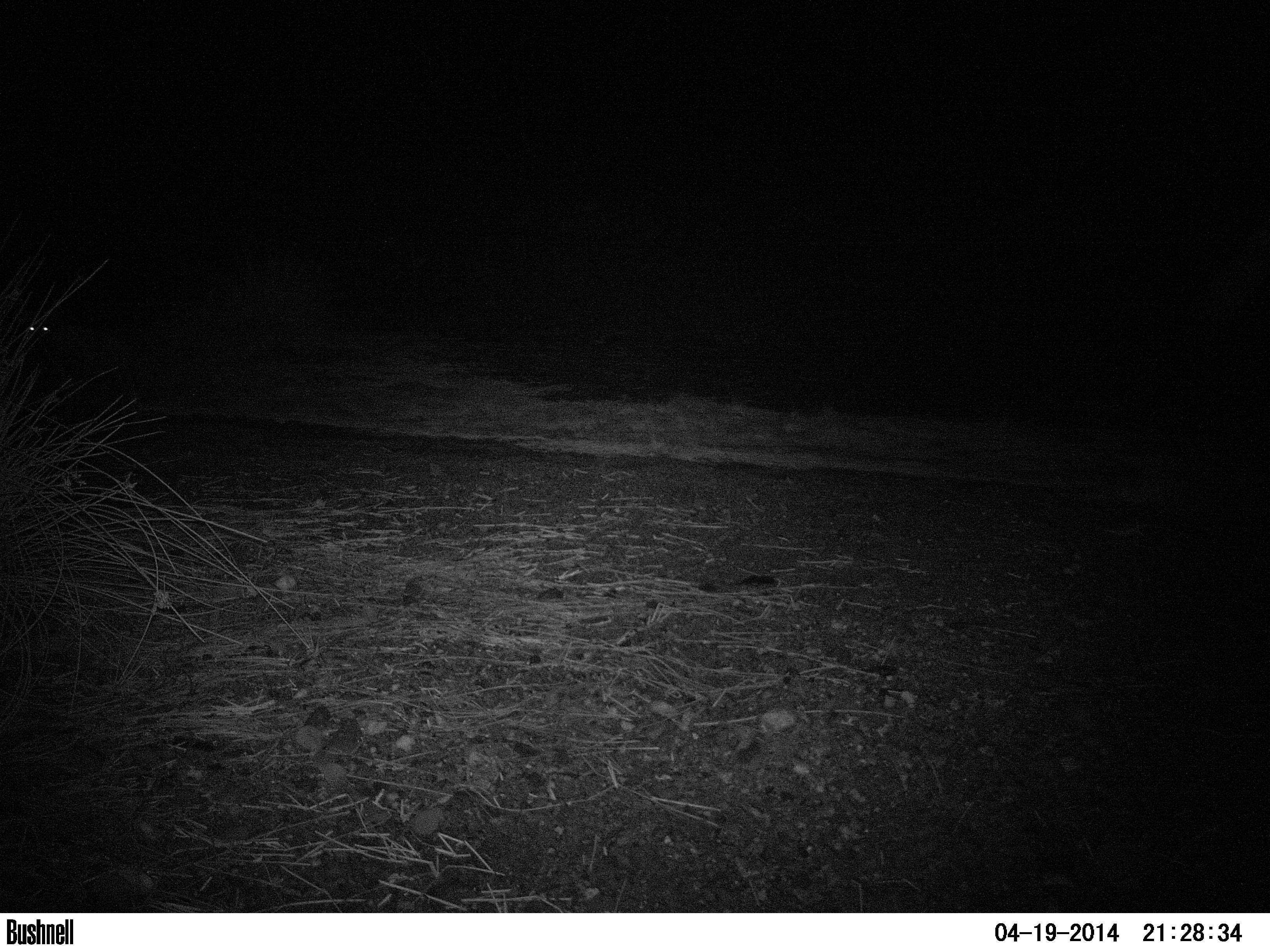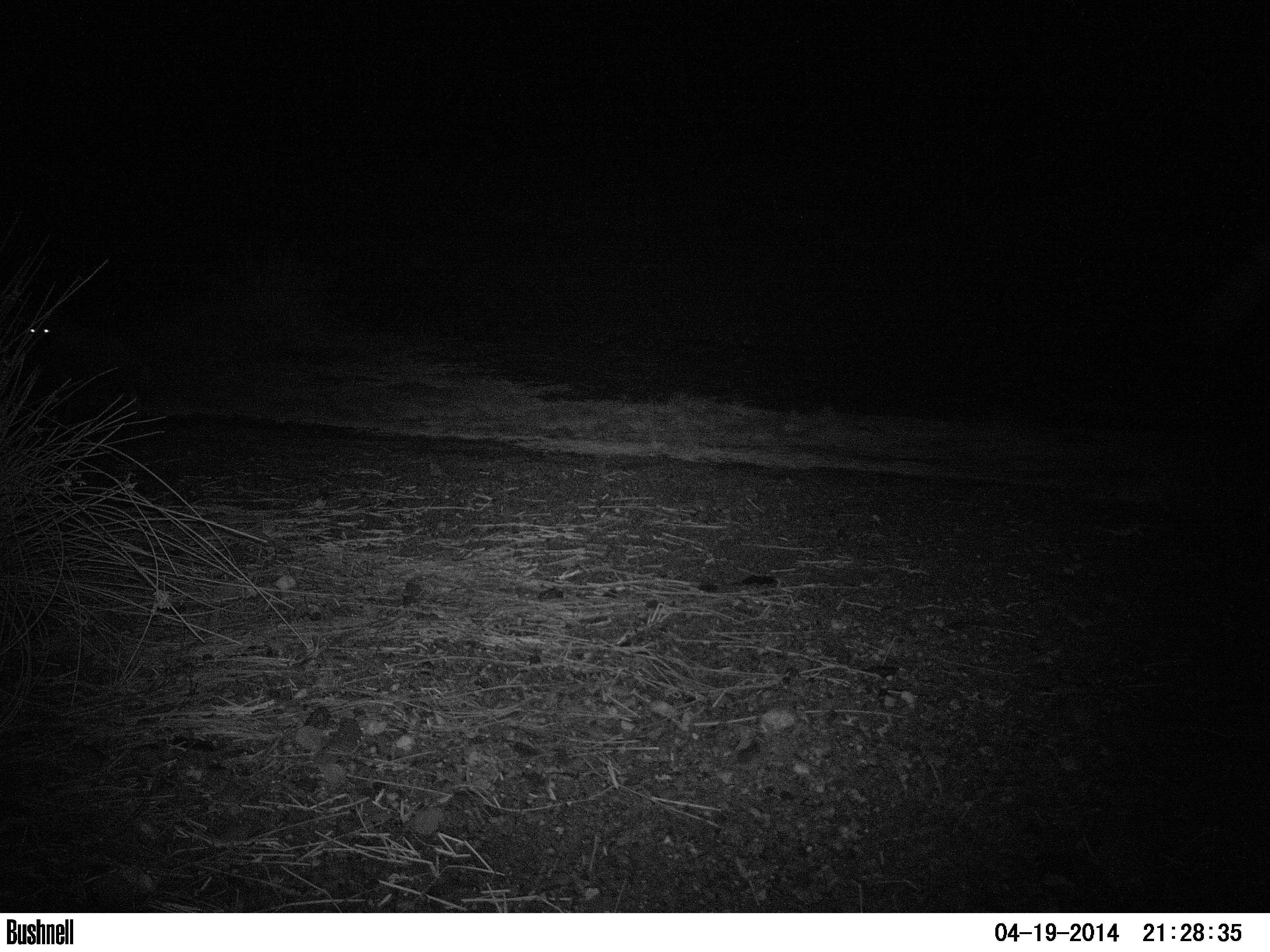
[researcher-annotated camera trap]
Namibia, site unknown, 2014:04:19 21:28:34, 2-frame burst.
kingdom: Animalia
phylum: Chordata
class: Mammalia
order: Carnivora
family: Hyaenidae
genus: Parahyaena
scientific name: Parahyaena brunnea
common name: brown hyena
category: hyaena brunnea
Hyaena brunnea (brown hyena) (Parahyaena brunnea).